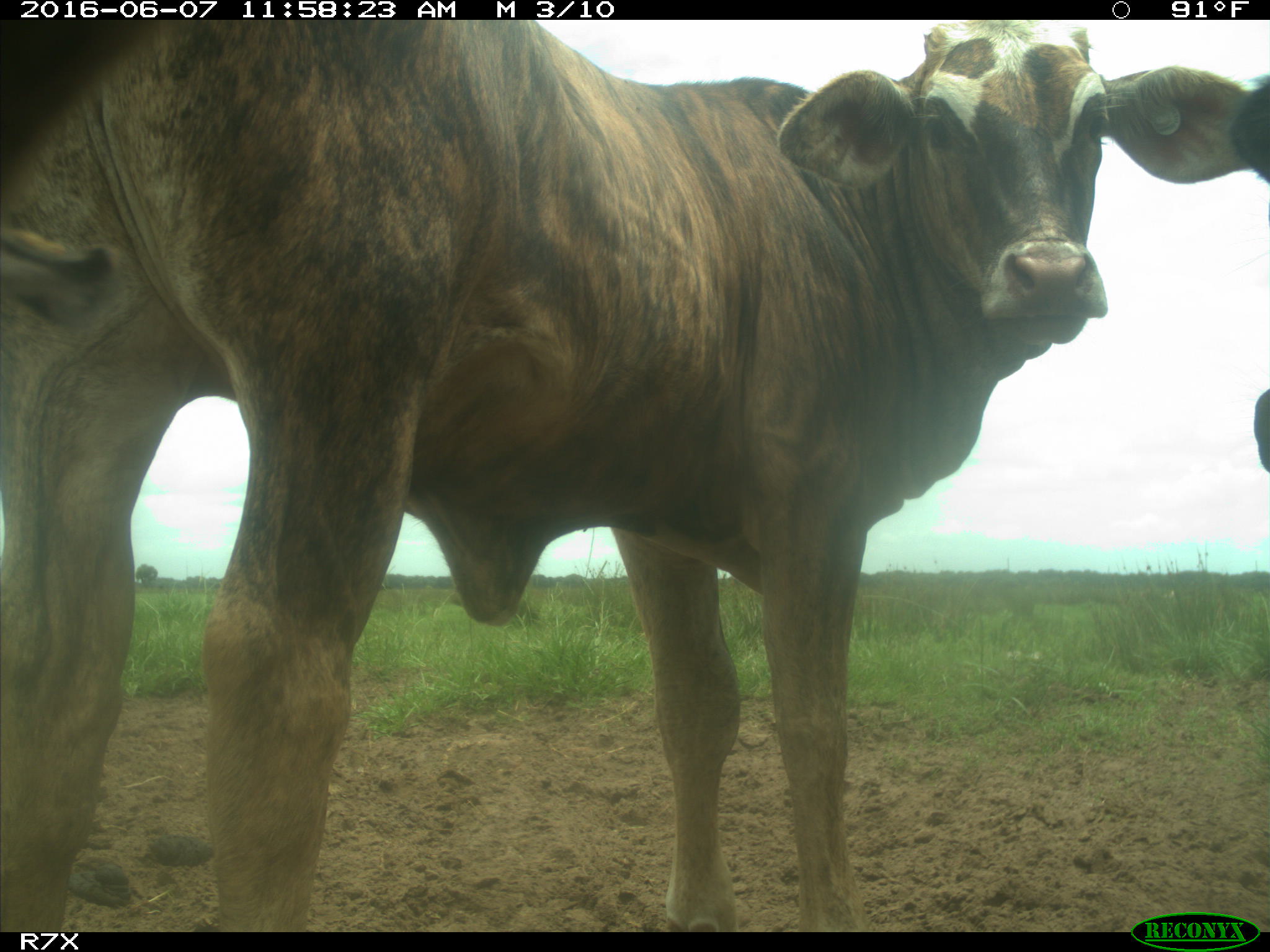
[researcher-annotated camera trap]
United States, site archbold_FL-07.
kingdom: Animalia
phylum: Chordata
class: Mammalia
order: Artiodactyla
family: Bovidae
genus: Bos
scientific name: Bos taurus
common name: domestic cow